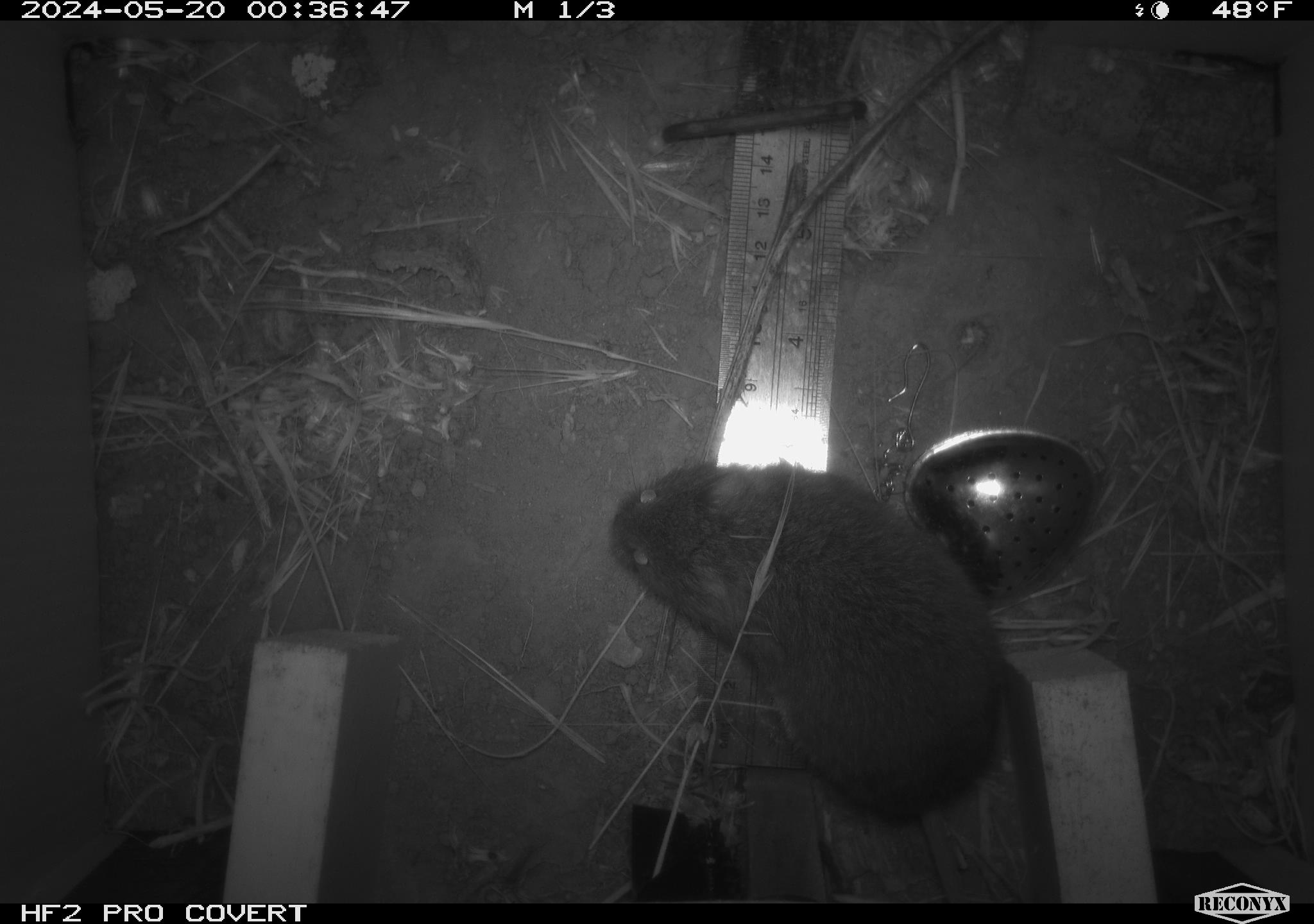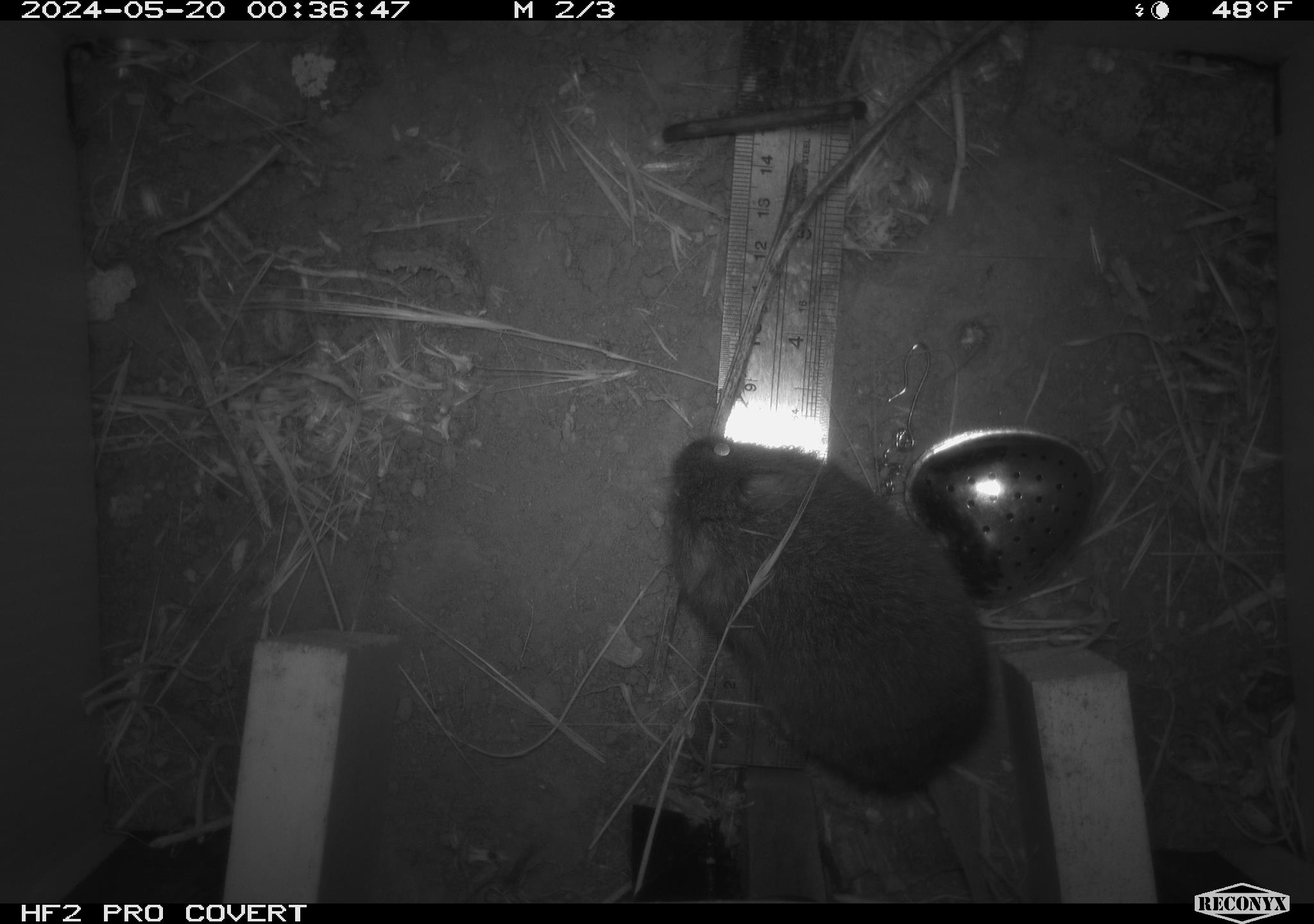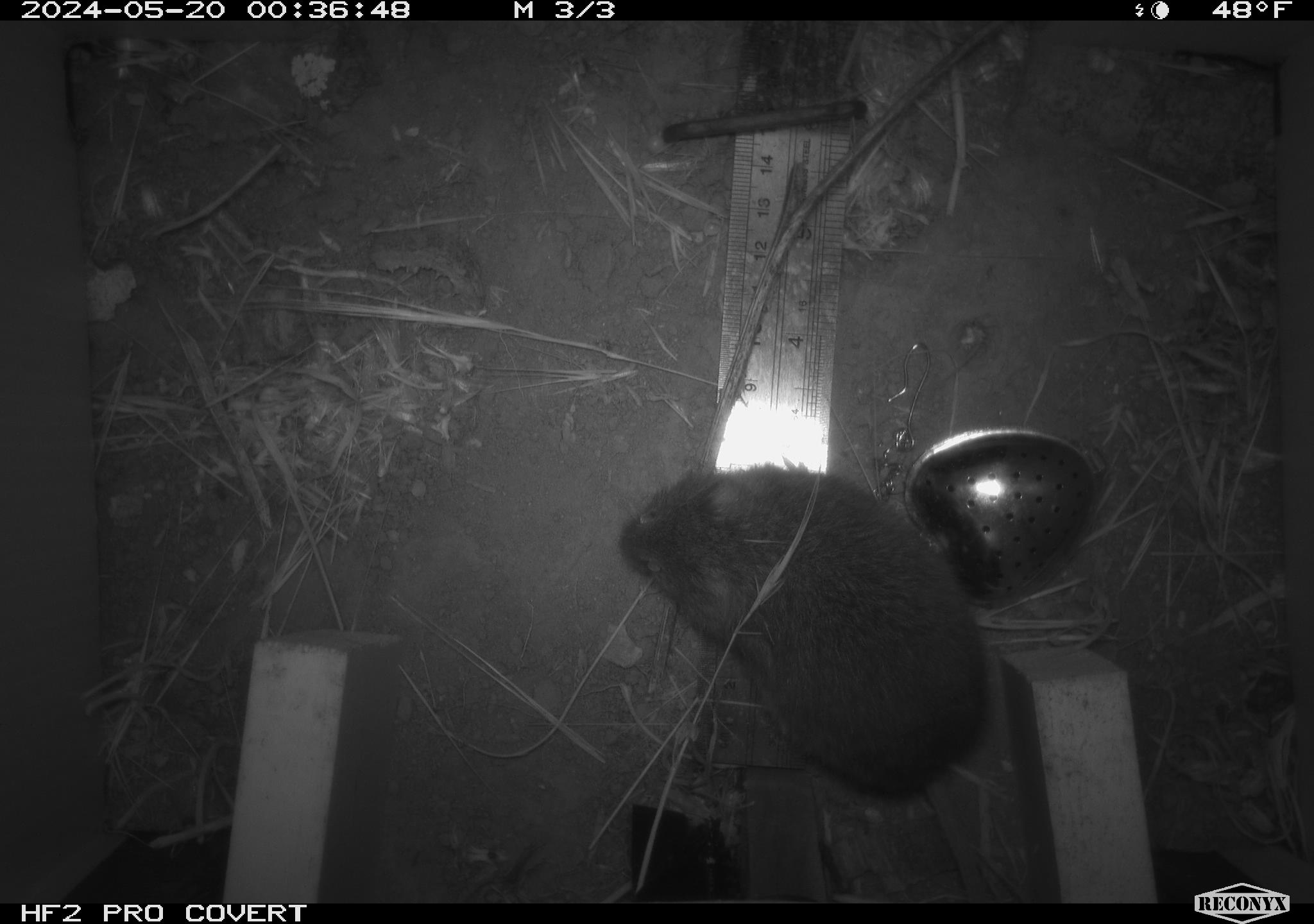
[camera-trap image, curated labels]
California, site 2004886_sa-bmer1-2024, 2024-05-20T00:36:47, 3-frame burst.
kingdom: Animalia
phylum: Chordata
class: Mammalia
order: Rodentia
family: Cricetidae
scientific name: Arvicolinae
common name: voles, lemmings, and muskrats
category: arvicolinae subfamily